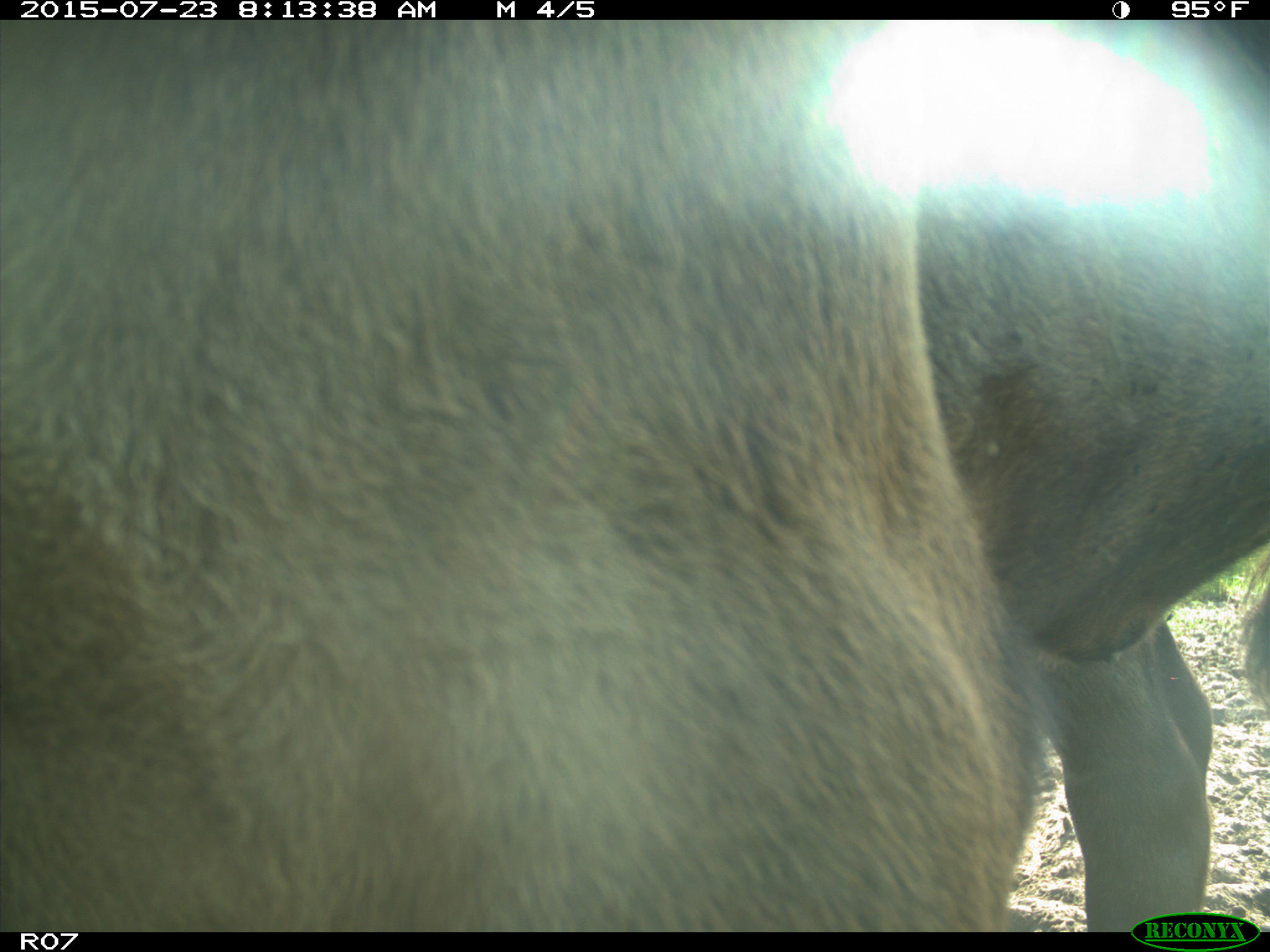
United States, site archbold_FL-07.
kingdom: Animalia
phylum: Chordata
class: Mammalia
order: Artiodactyla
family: Bovidae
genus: Bos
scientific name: Bos taurus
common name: domestic cow